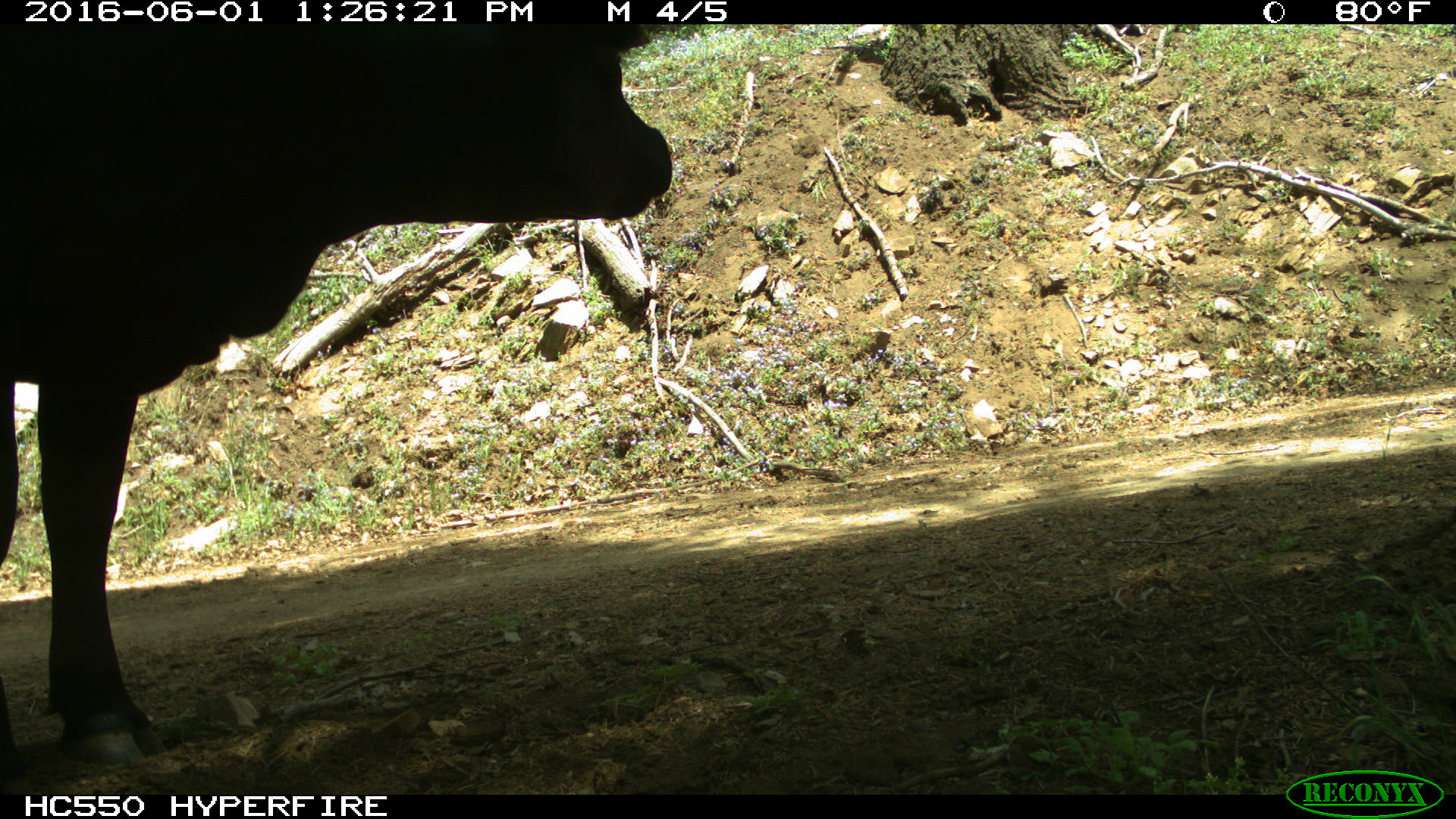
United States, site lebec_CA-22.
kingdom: Animalia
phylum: Chordata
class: Mammalia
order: Artiodactyla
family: Bovidae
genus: Bos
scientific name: Bos taurus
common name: domestic cow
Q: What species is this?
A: Bos taurus (domestic cow).